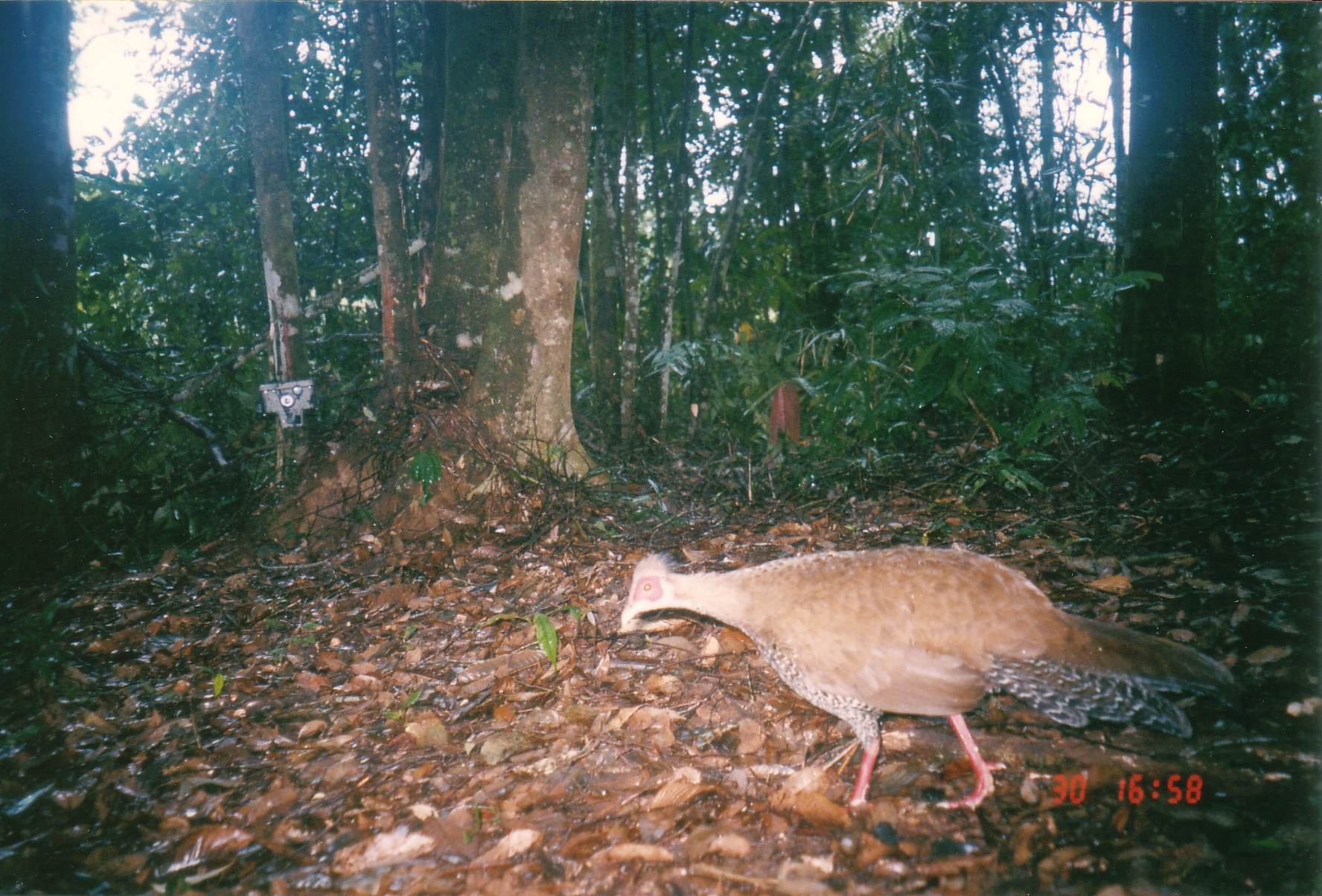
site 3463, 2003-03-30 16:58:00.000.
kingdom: Animalia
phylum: Chordata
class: Aves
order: Galliformes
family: Phasianidae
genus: Lophura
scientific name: Lophura nycthemera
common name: silver pheasant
Lophura nycthemera (silver pheasant), count 1.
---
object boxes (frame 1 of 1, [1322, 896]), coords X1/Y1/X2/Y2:
lophura nycthemera: 619/548/1253/813